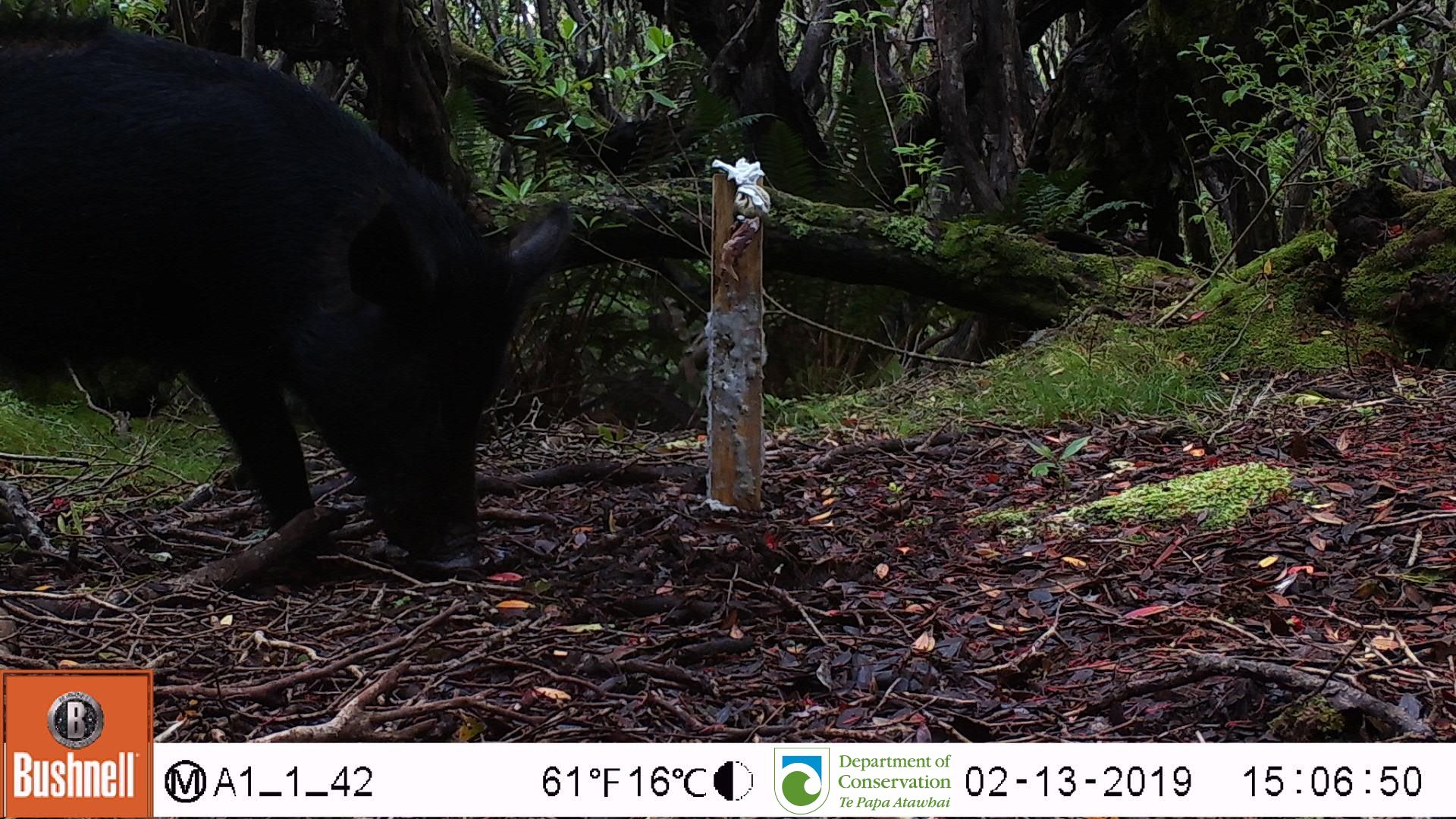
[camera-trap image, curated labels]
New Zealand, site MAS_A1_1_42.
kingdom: Animalia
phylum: Chordata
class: Mammalia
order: Artiodactyla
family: Suidae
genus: Sus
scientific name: Sus scrofa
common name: pig